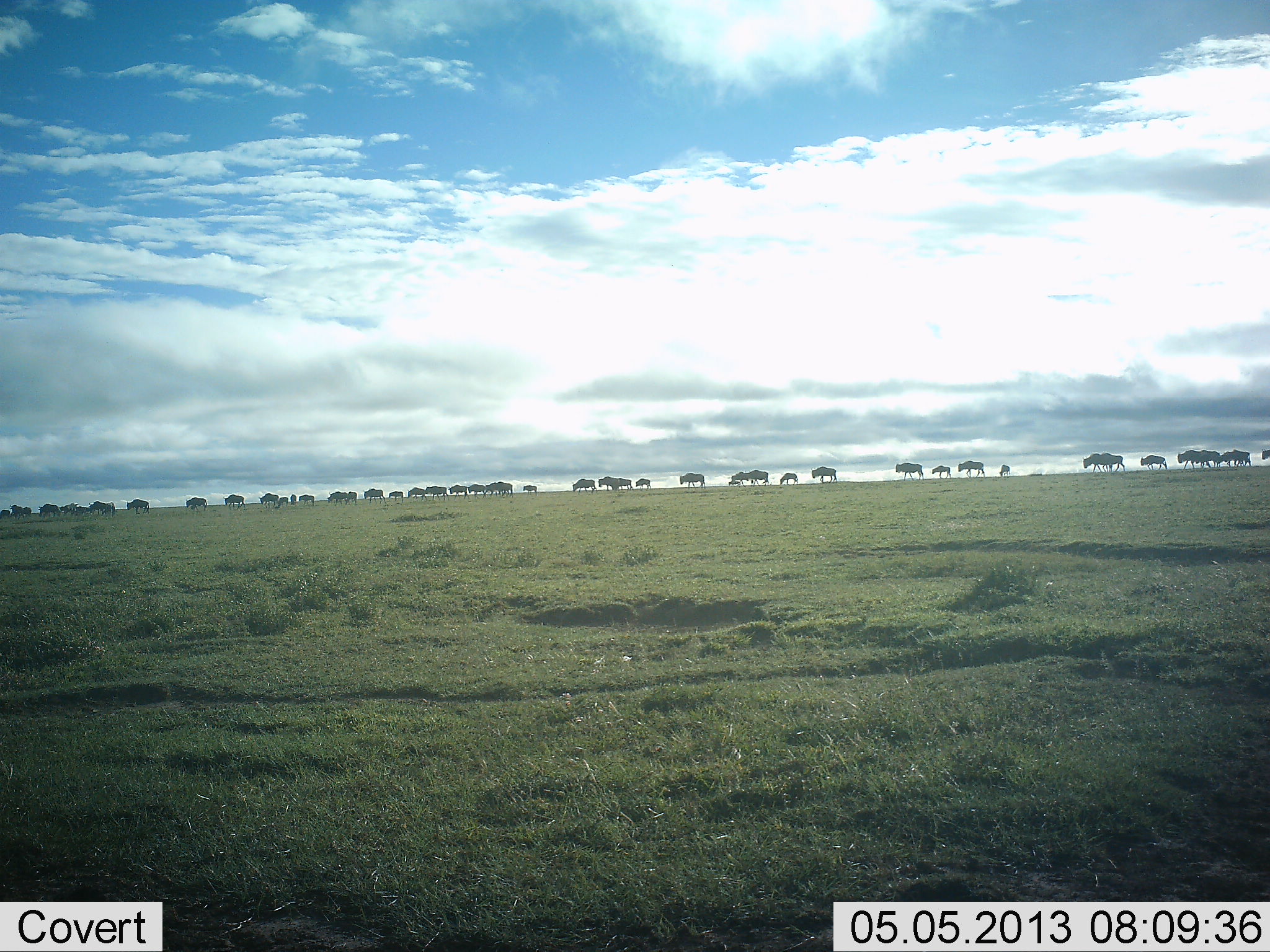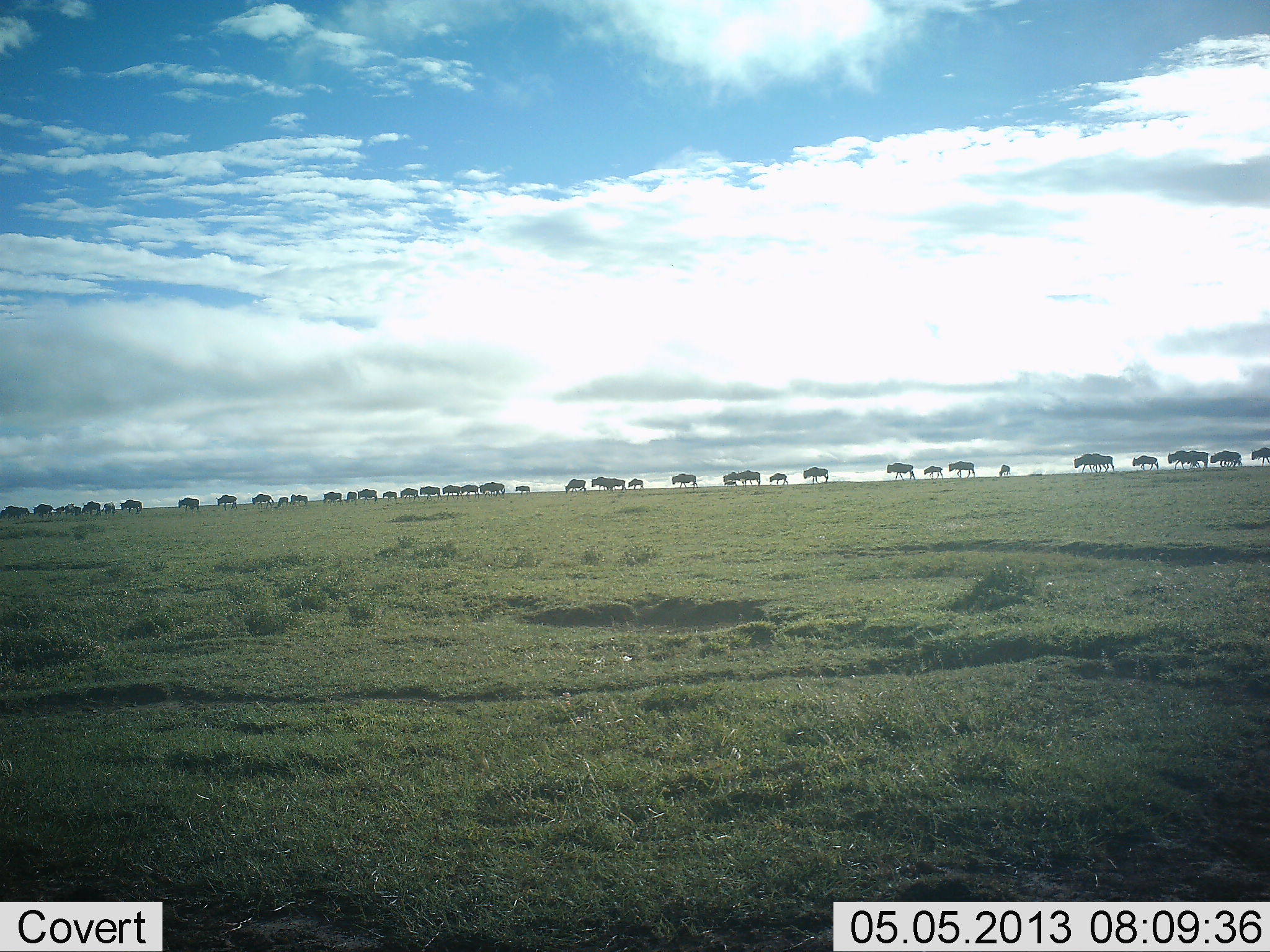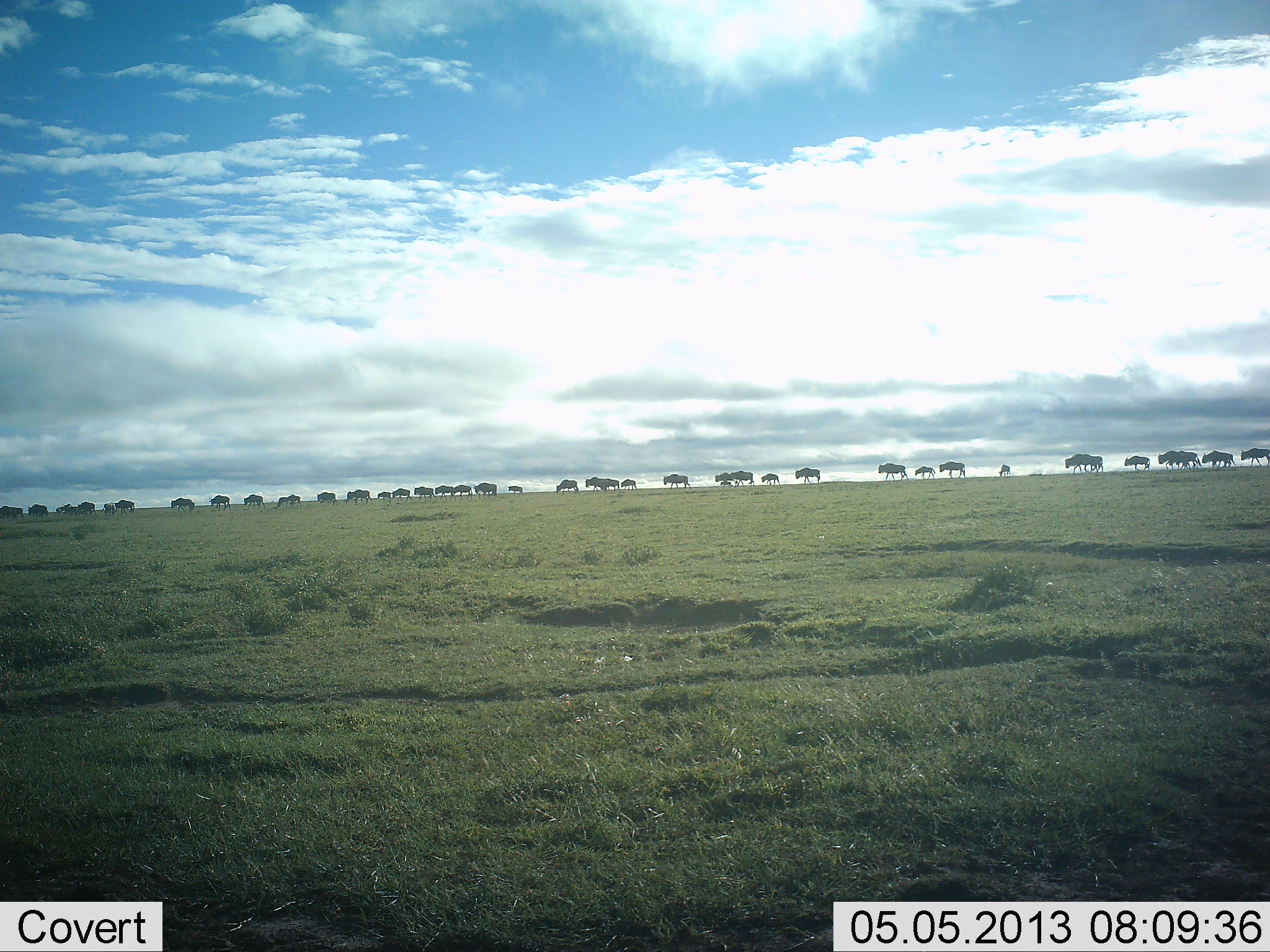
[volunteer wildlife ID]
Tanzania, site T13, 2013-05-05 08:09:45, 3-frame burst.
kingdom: Animalia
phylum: Chordata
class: Mammalia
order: Artiodactyla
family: Bovidae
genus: Connochaetes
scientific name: Connochaetes taurinus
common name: blue wildebeest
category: wildebeest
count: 11-50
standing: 8%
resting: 0%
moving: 100%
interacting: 4%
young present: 21%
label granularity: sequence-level